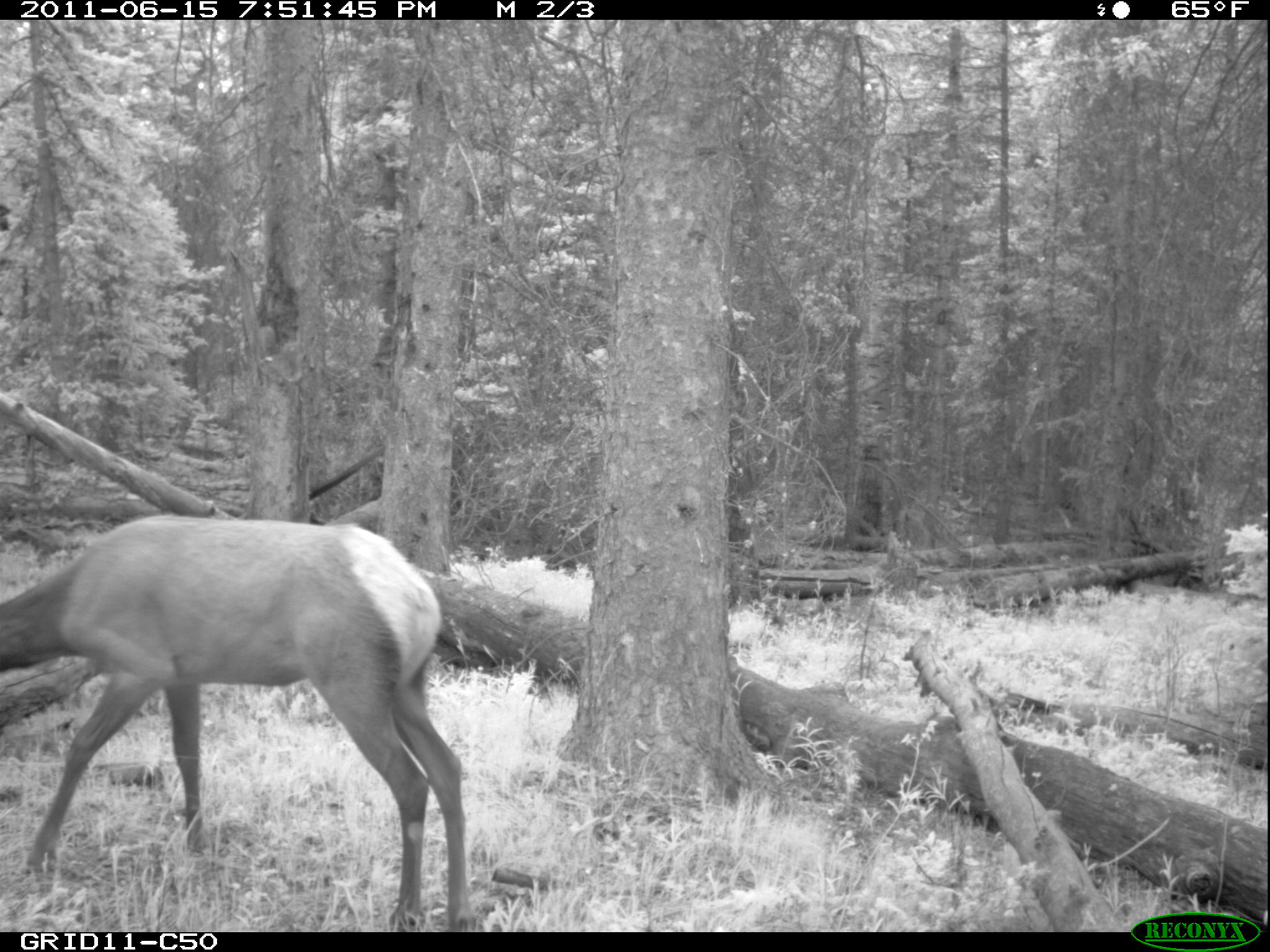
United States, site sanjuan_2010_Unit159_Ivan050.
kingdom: Animalia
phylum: Chordata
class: Mammalia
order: Artiodactyla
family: Cervidae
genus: Cervus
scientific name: Cervus elaphus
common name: red deer